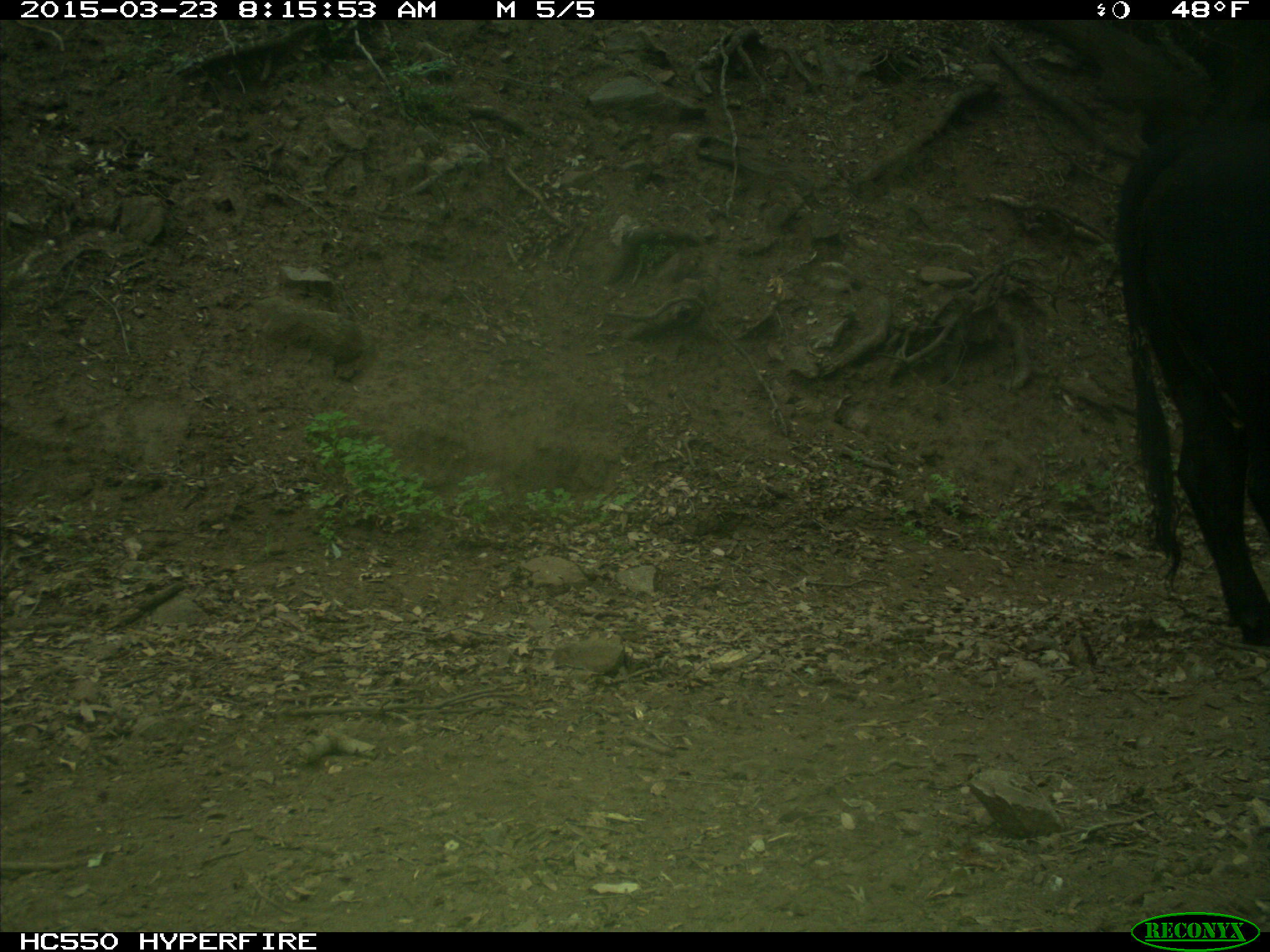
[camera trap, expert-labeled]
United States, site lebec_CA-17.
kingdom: Animalia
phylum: Chordata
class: Mammalia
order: Artiodactyla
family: Bovidae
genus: Bos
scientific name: Bos taurus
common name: domestic cow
Bos taurus (domestic cow).